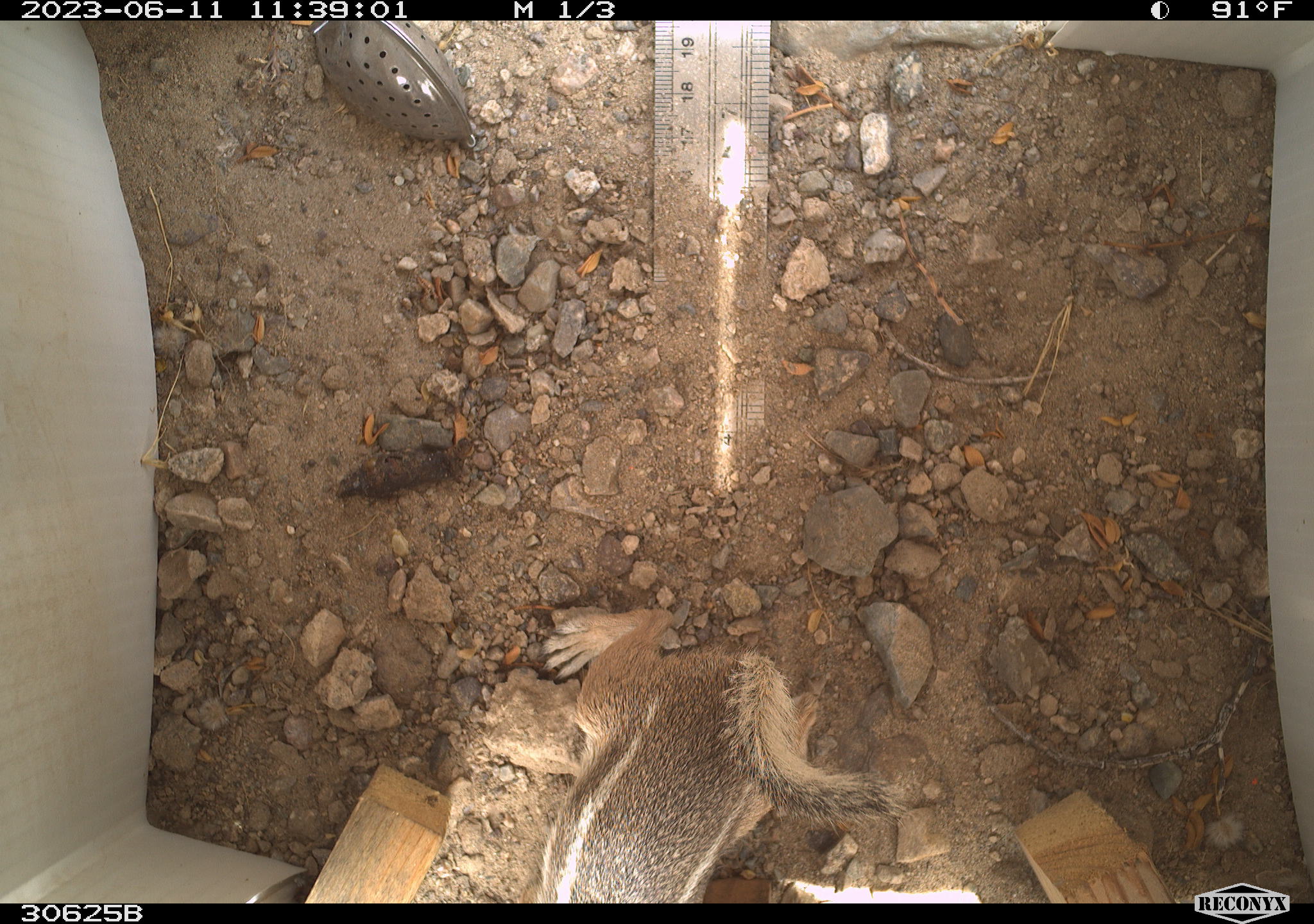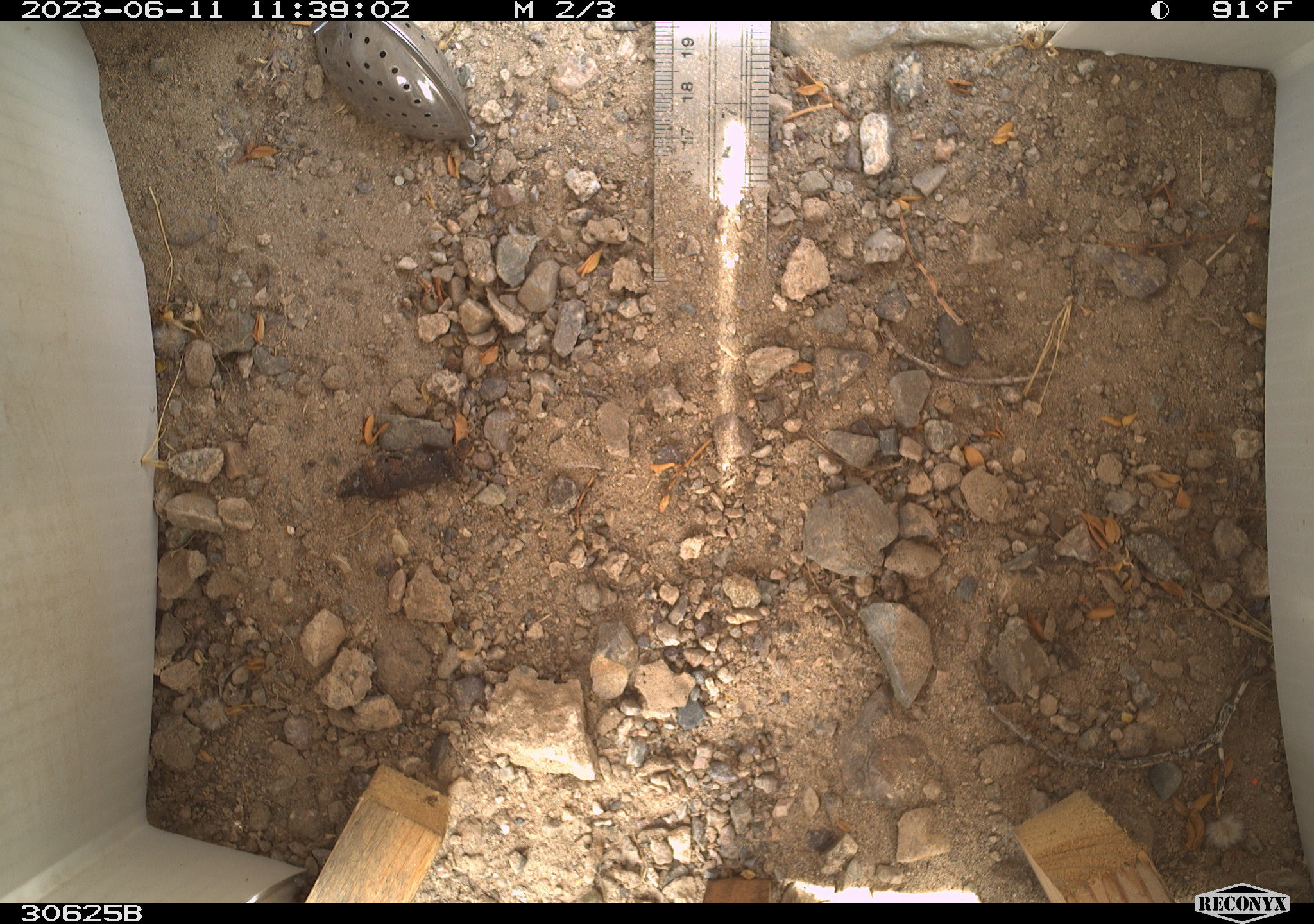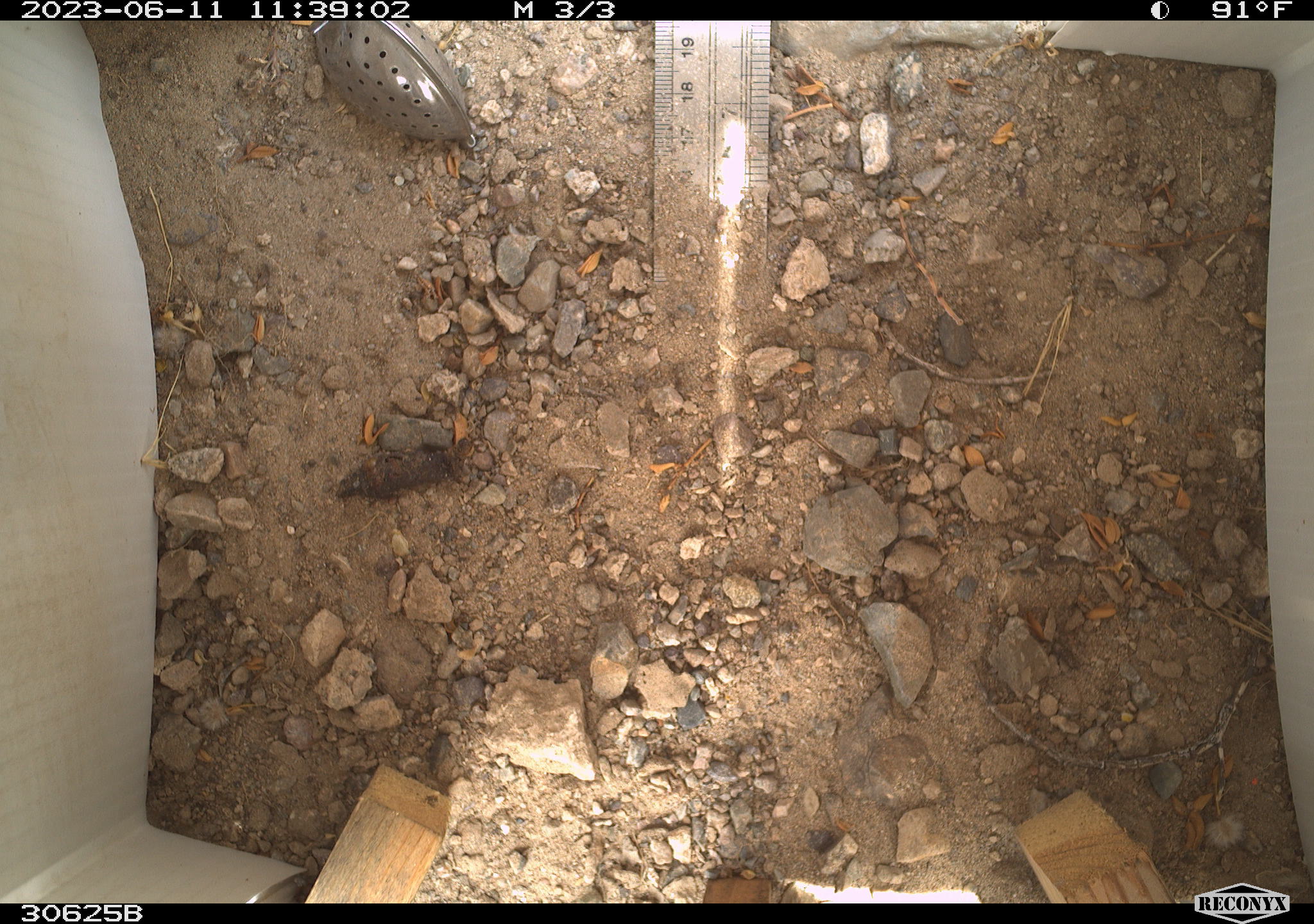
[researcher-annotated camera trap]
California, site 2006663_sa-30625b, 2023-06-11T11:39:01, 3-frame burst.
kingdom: Animalia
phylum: Chordata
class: Mammalia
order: Rodentia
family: Sciuridae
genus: Ammospermophilus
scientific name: Ammospermophilus leucurus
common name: white-tailed antelope squirrel